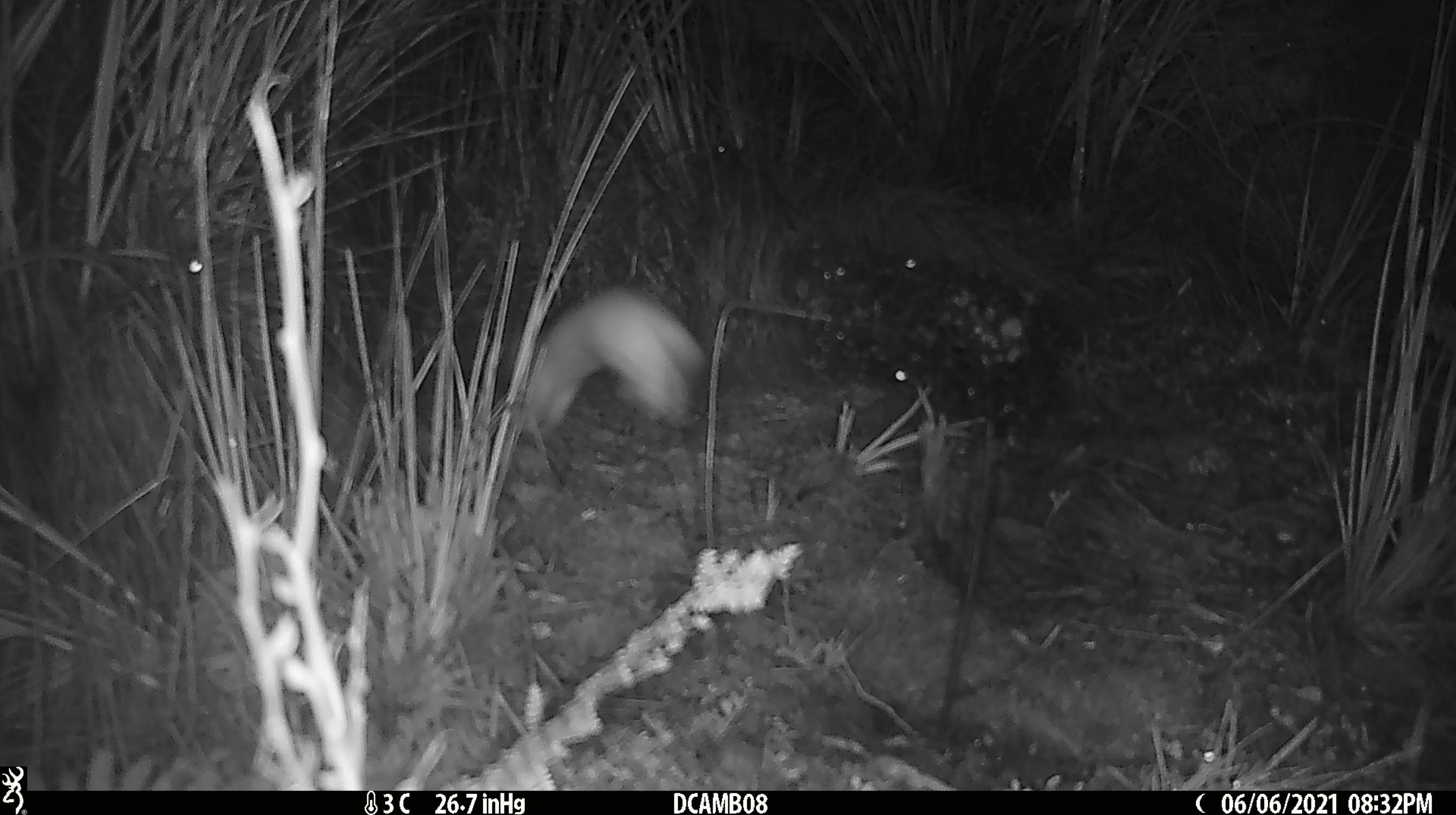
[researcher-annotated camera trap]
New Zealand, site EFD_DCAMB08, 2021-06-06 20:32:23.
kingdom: Animalia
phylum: Chordata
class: Mammalia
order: Carnivora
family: Mustelidae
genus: Mustela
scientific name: Mustela erminea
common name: stoat